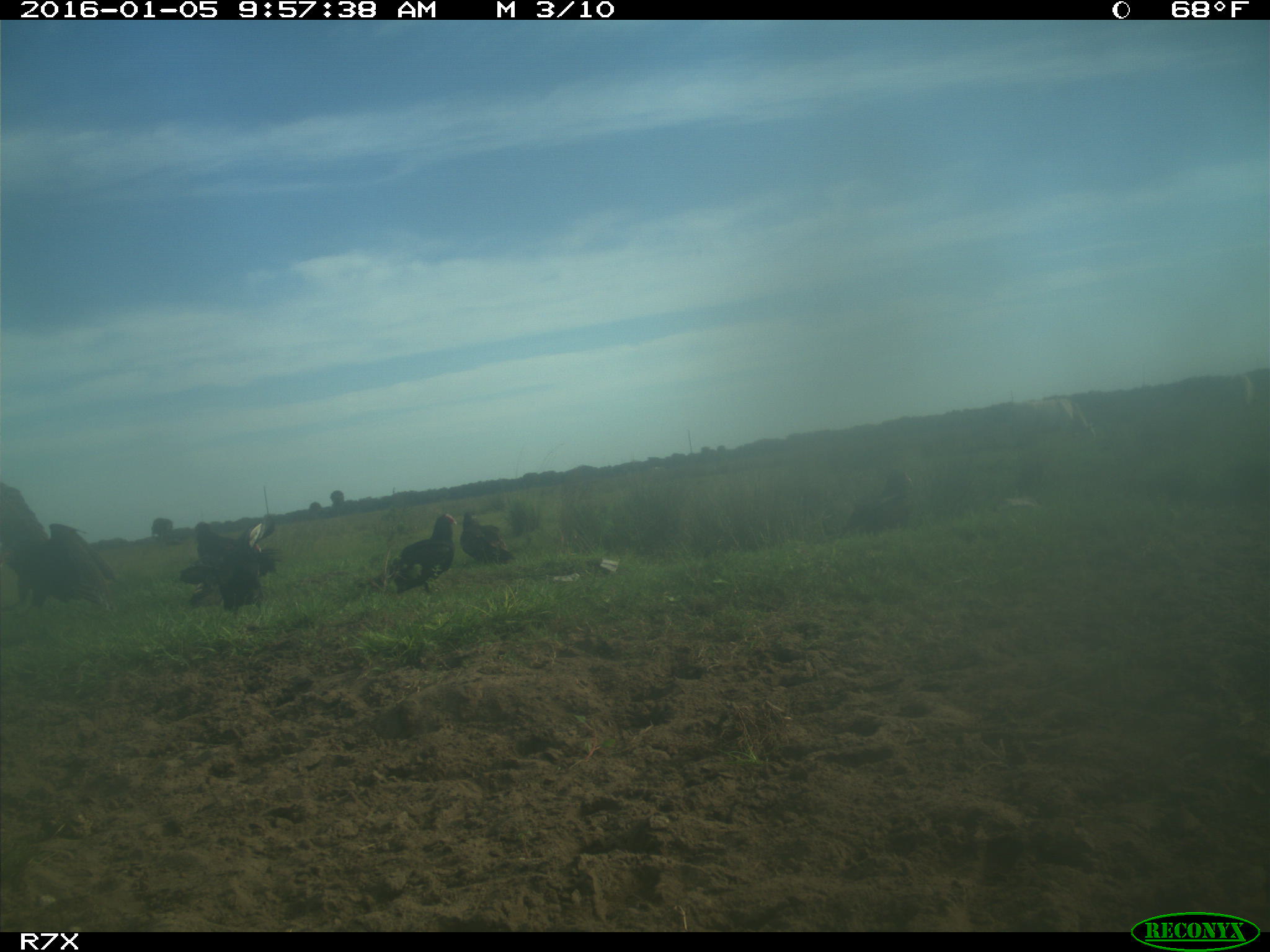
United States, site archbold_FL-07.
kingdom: Animalia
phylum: Chordata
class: Aves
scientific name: Aves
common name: birds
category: unidentified bird